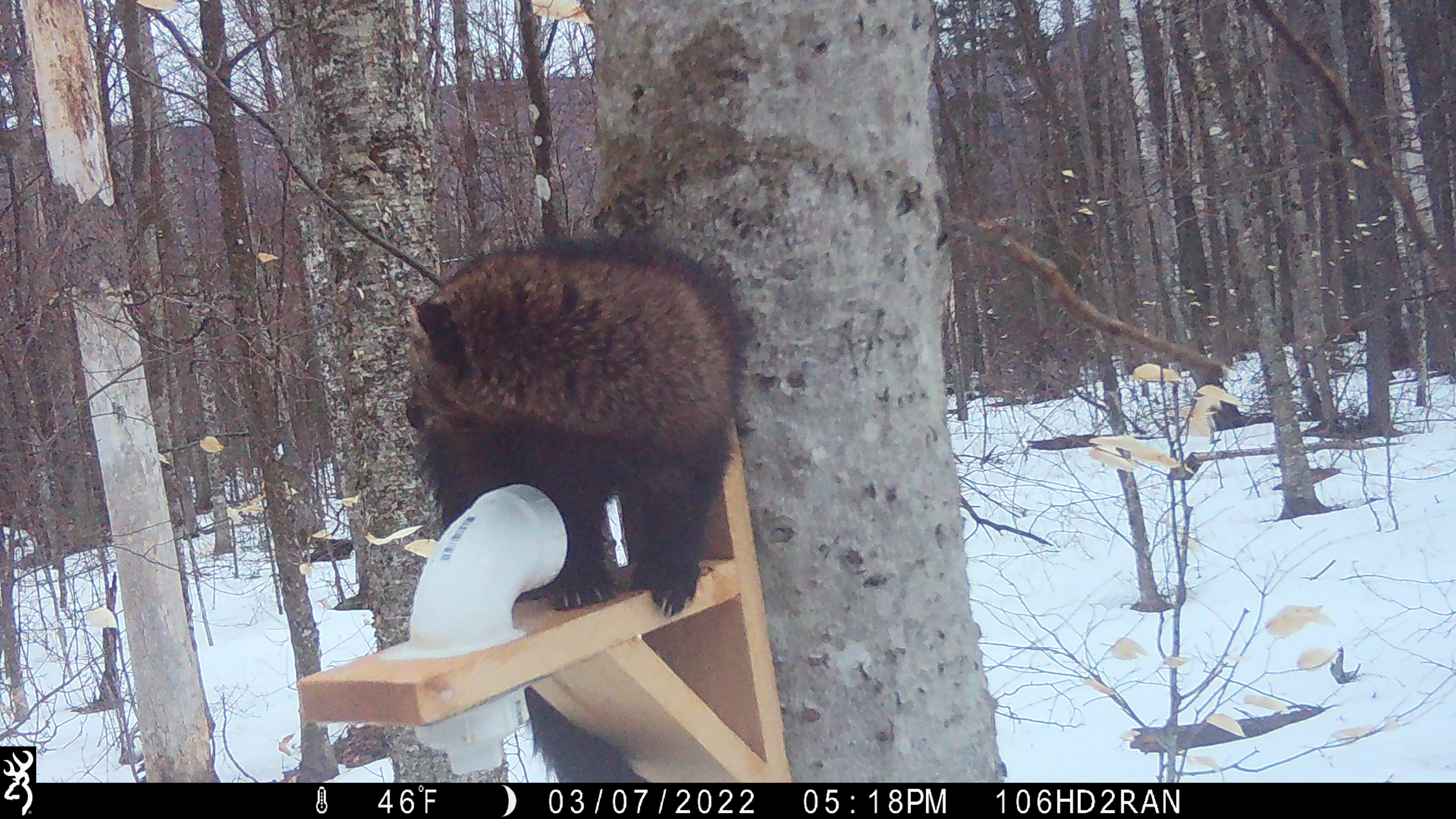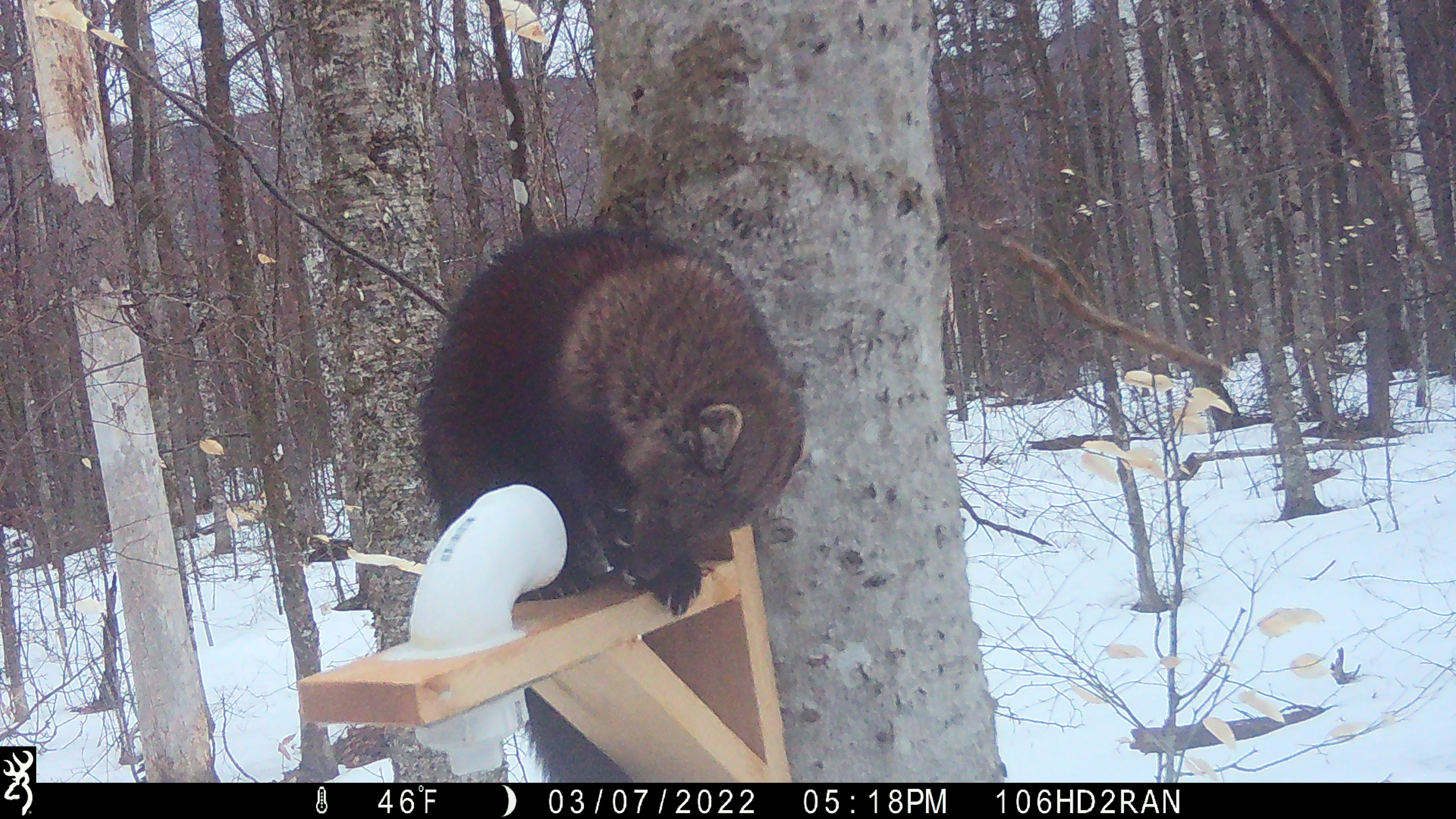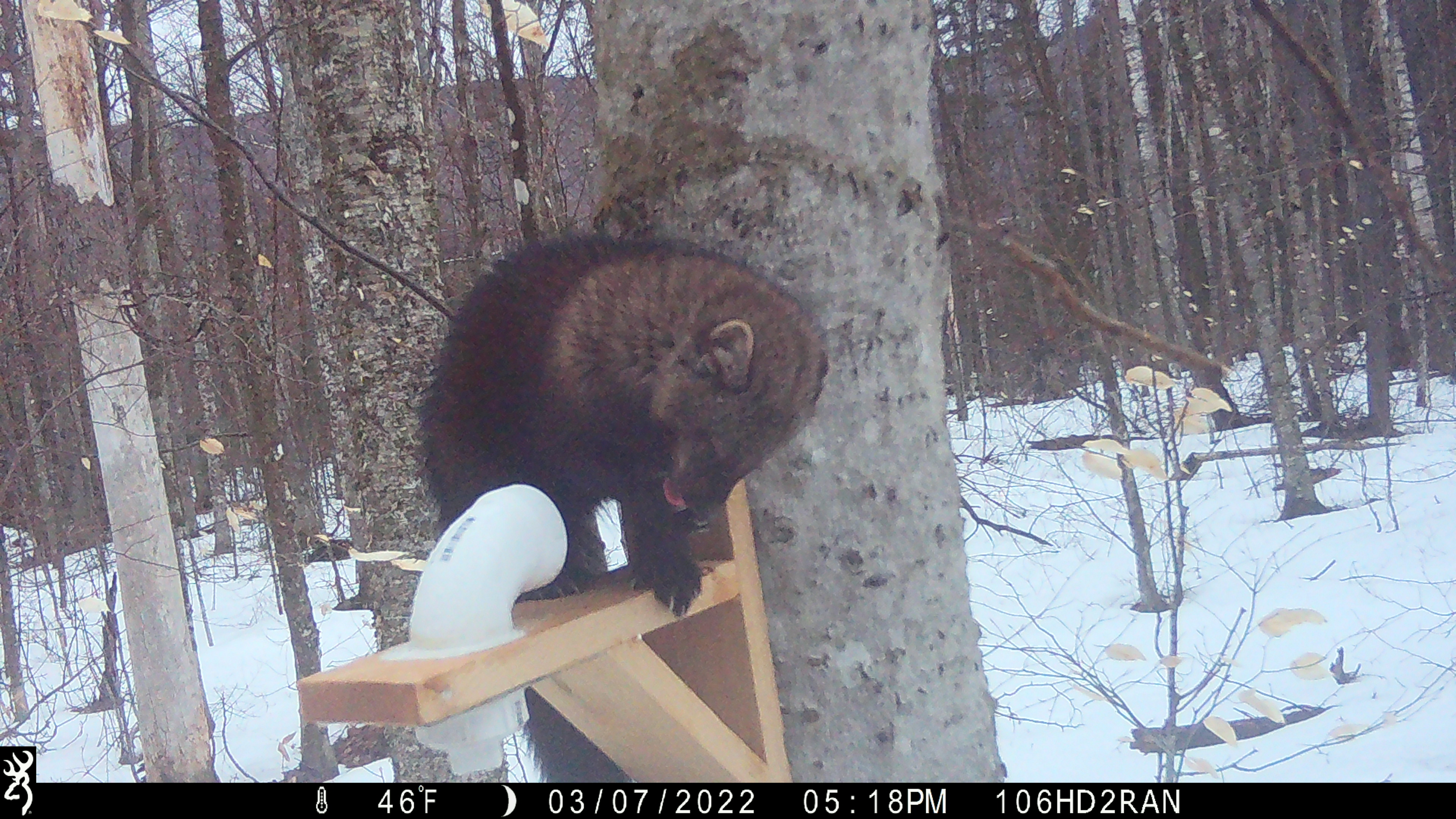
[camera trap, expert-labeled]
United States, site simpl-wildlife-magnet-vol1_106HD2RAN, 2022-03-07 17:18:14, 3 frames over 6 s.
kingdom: Animalia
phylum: Chordata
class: Mammalia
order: Carnivora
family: Mustelidae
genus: Pekania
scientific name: Pekania pennanti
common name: fisher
Fisher (Pekania pennanti).